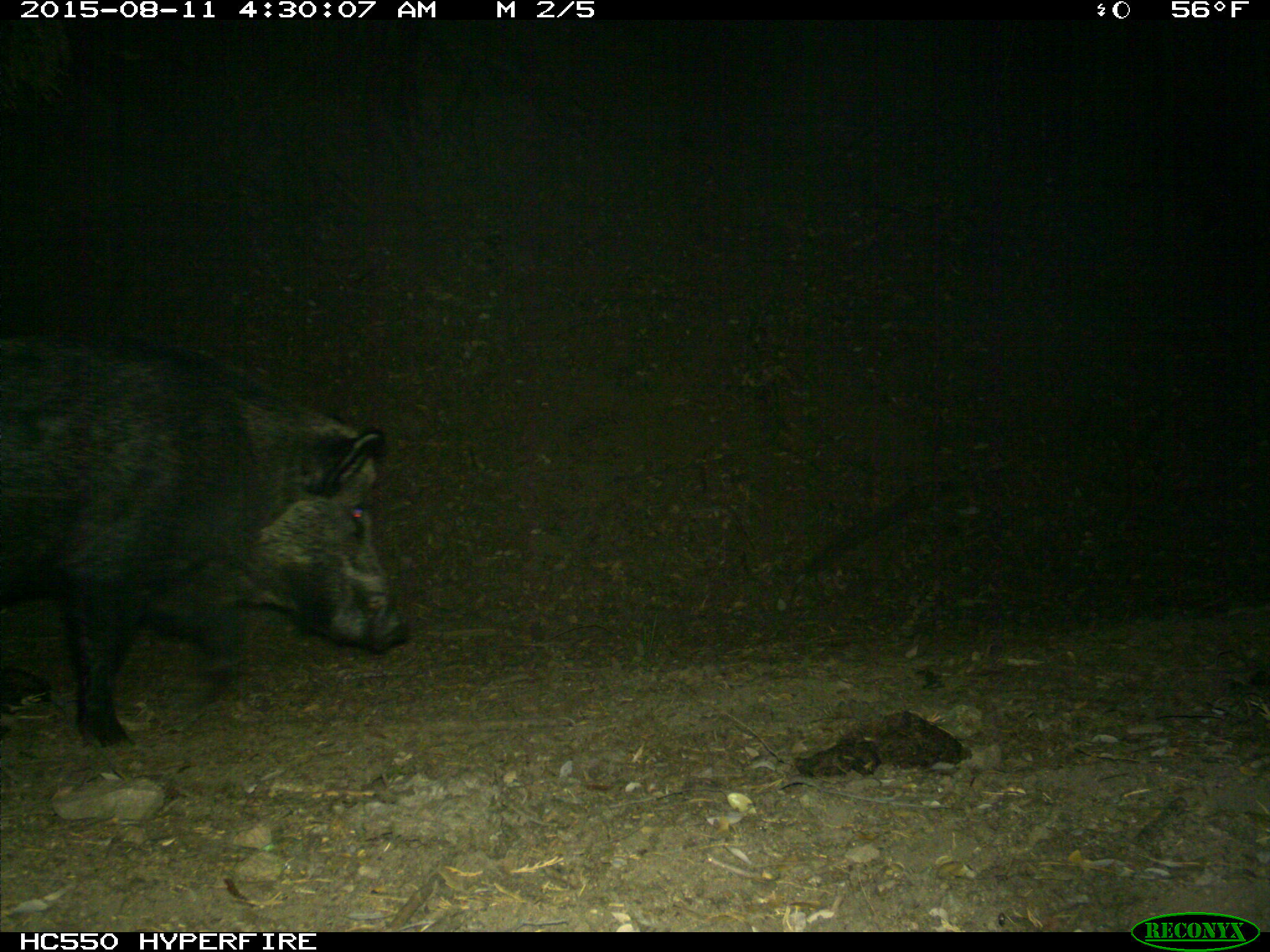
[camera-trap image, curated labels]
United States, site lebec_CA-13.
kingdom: Animalia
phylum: Chordata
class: Mammalia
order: Artiodactyla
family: Suidae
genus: Sus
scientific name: Sus scrofa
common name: wild boar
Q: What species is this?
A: Sus scrofa (wild boar).